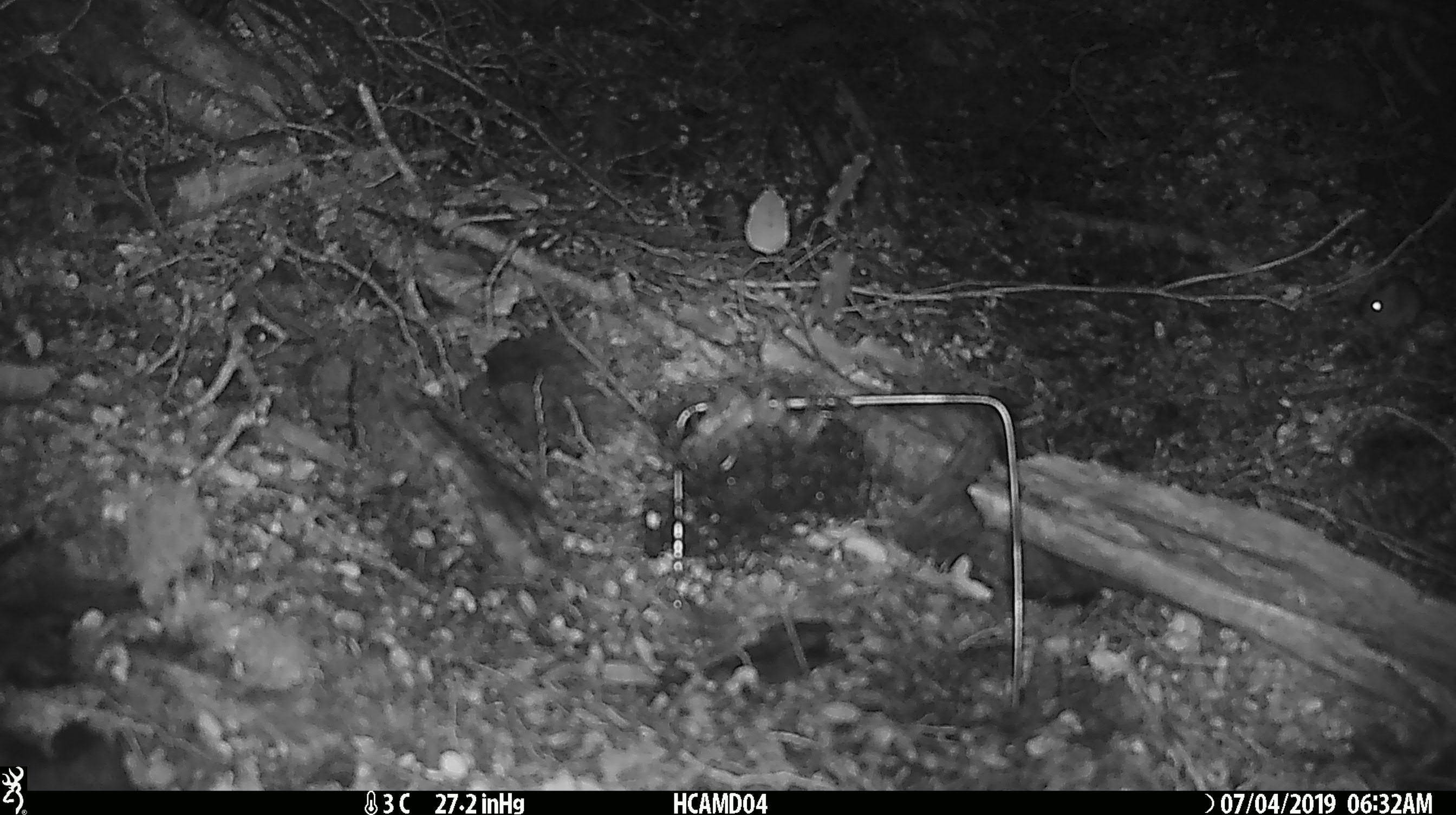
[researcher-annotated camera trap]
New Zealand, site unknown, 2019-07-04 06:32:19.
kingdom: Animalia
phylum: Chordata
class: Mammalia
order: Rodentia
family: Muridae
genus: Mus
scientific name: Mus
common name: mouse